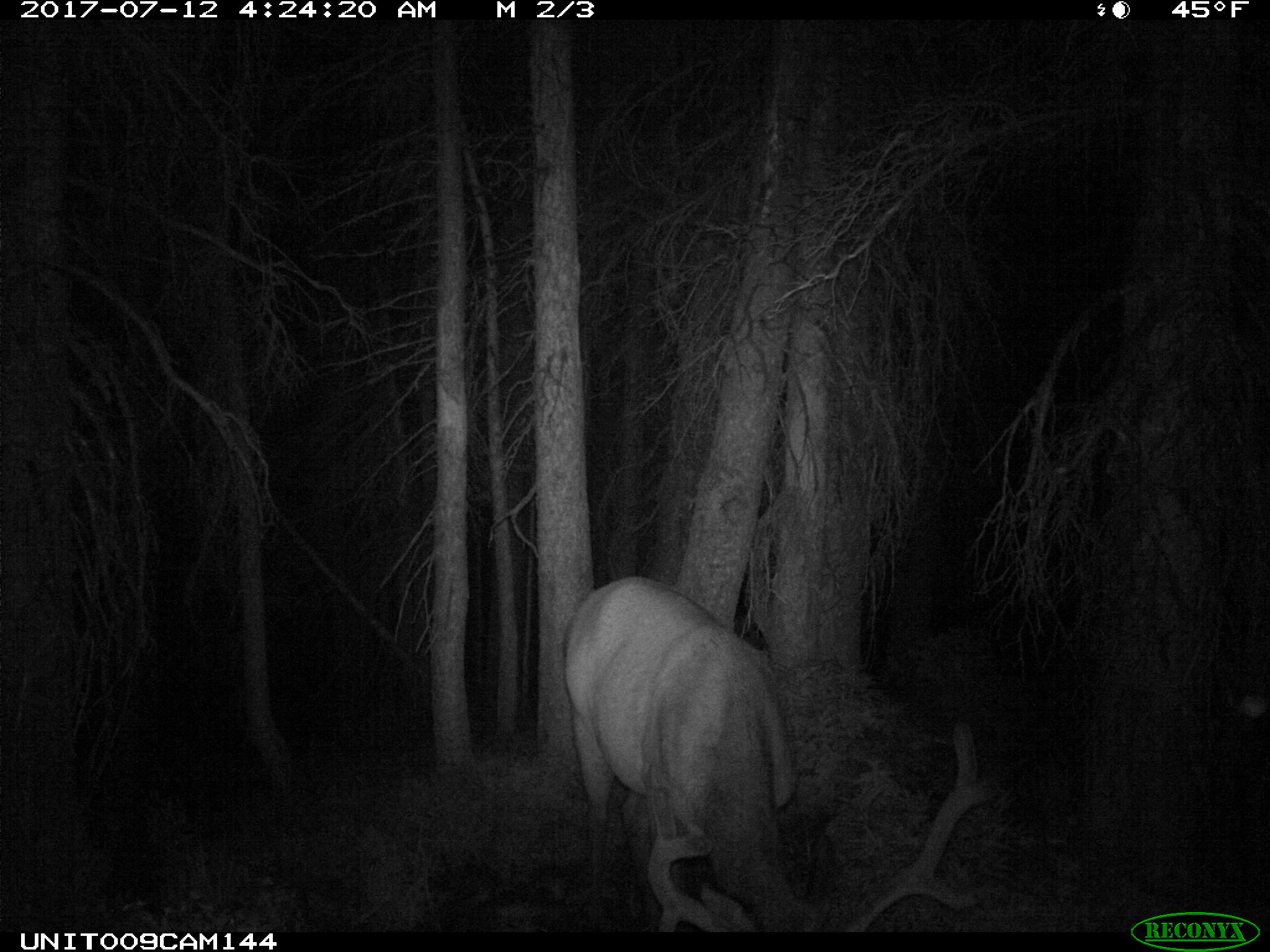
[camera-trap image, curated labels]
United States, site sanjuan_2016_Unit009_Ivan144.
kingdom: Animalia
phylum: Chordata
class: Mammalia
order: Artiodactyla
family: Cervidae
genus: Cervus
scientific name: Cervus elaphus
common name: red deer